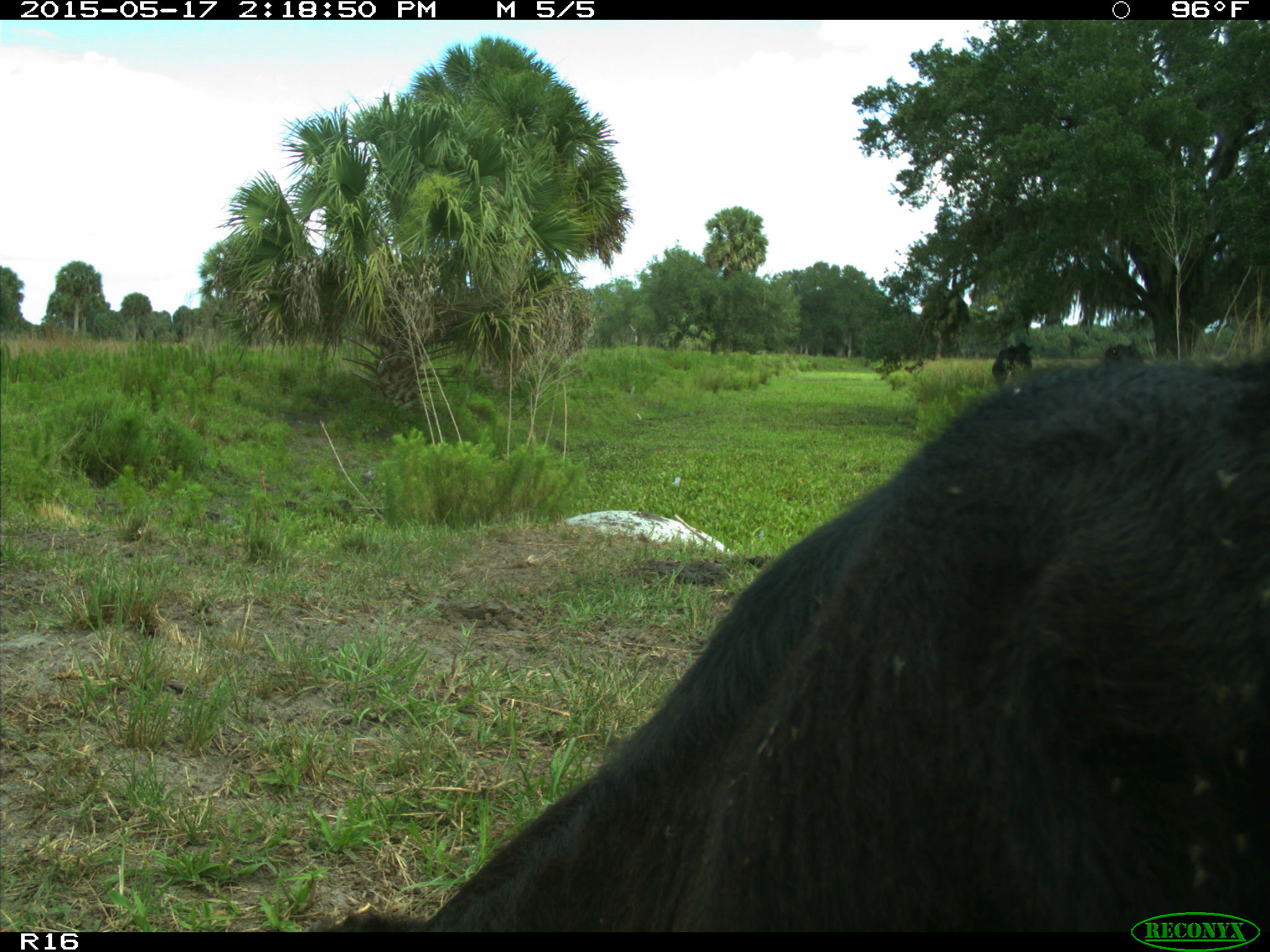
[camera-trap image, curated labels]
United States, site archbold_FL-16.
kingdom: Animalia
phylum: Chordata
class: Mammalia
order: Artiodactyla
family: Bovidae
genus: Bos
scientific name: Bos taurus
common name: domestic cow